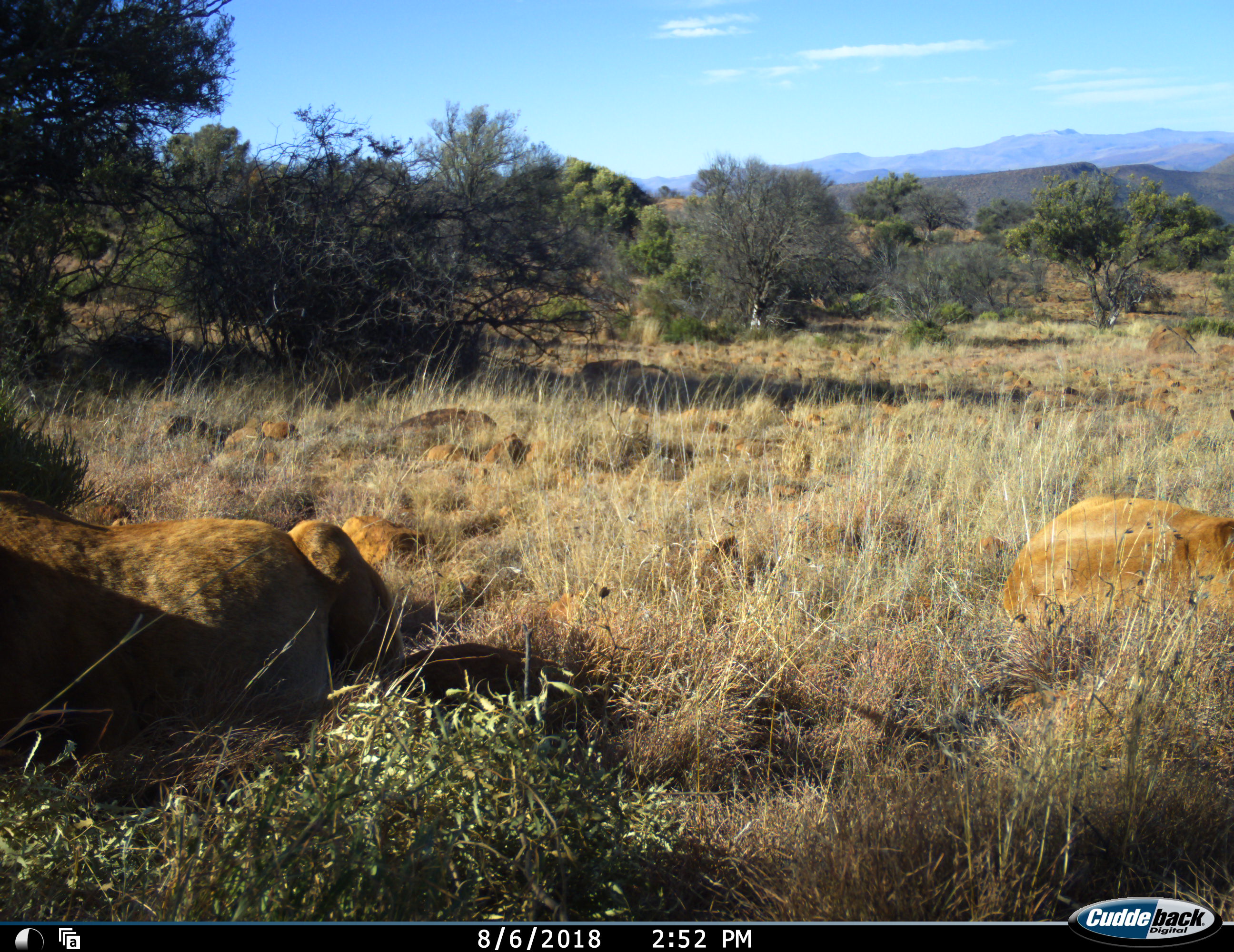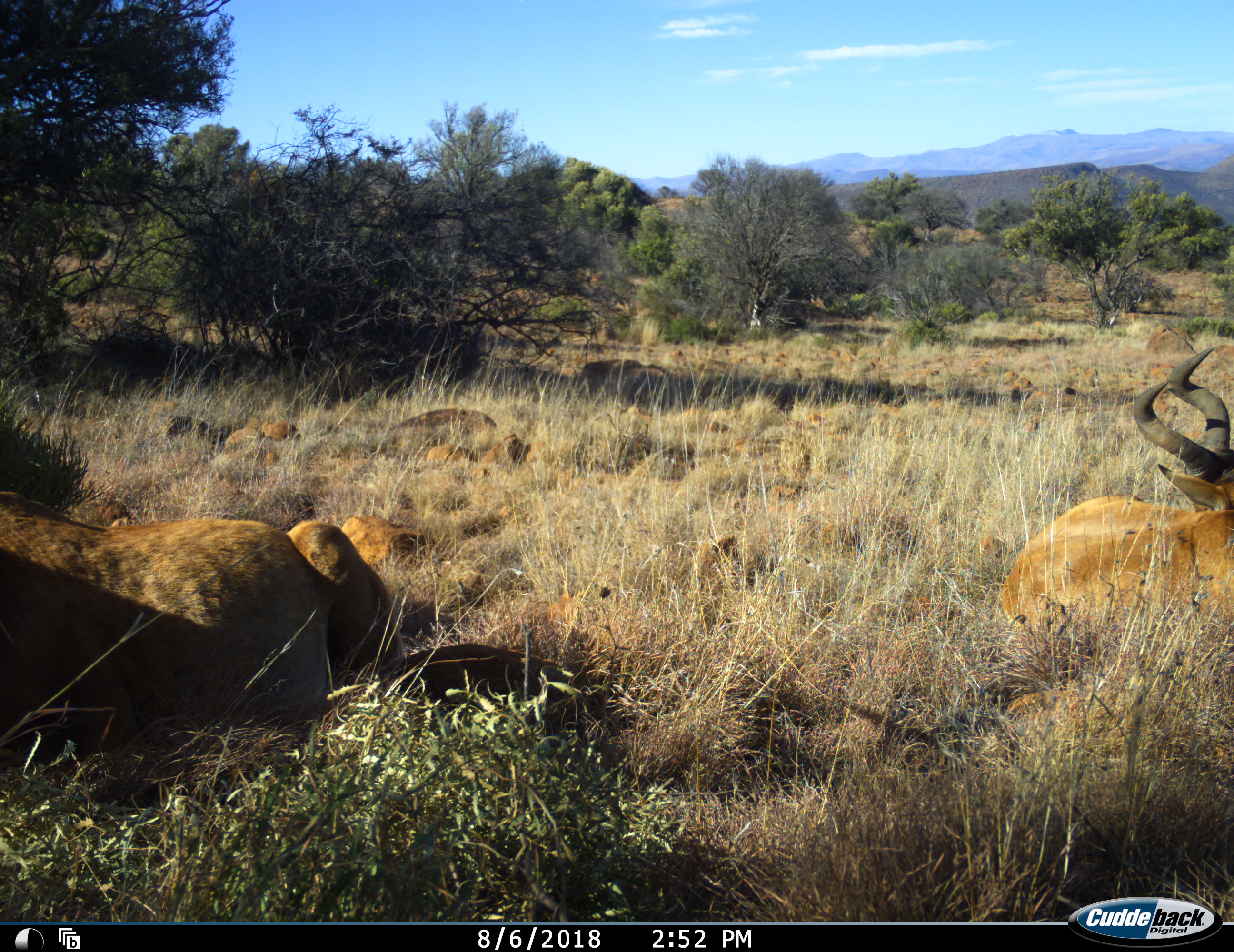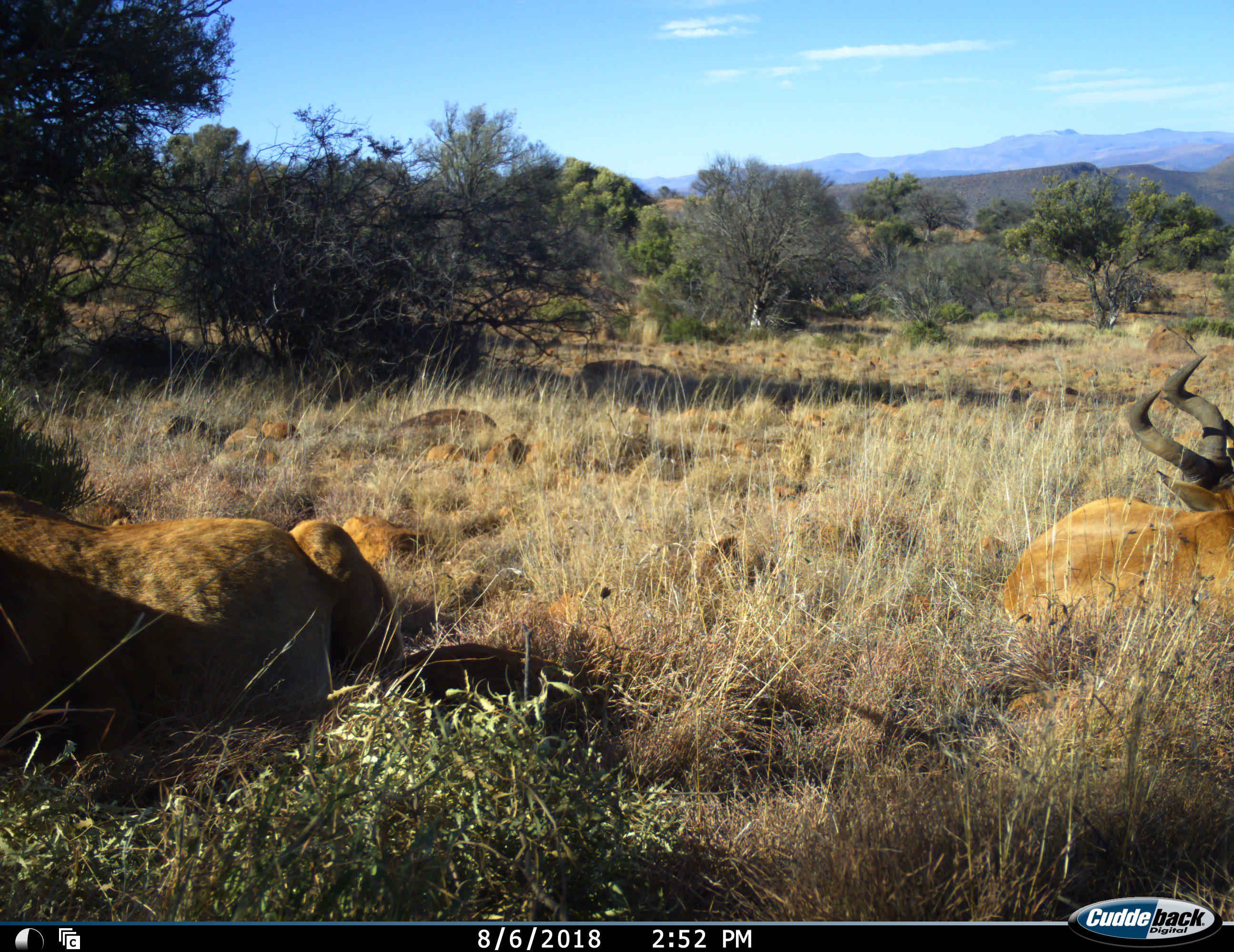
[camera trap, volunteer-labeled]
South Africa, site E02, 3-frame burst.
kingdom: Animalia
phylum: Chordata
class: Mammalia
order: Artiodactyla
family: Bovidae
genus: Alcelaphus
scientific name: Alcelaphus buselaphus caama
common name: red hartebeest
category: hartebeestred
Hartebeestred (red hartebeest) (Alcelaphus buselaphus caama), count 2. Behavior (volunteer vote fractions): standing 0%, resting 100%, moving 0%, interacting 0%. Young present (vote fraction): 12%. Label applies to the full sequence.